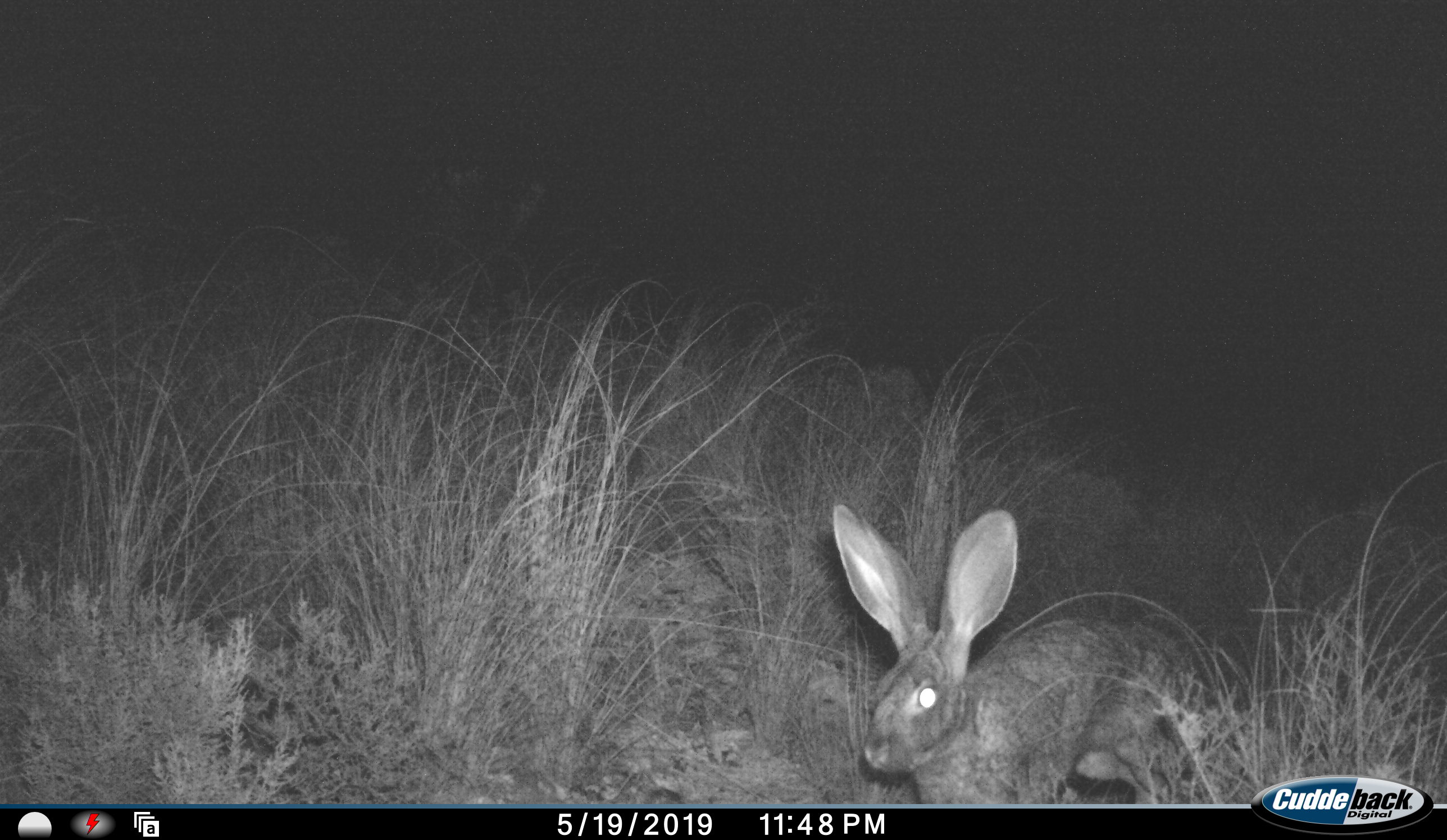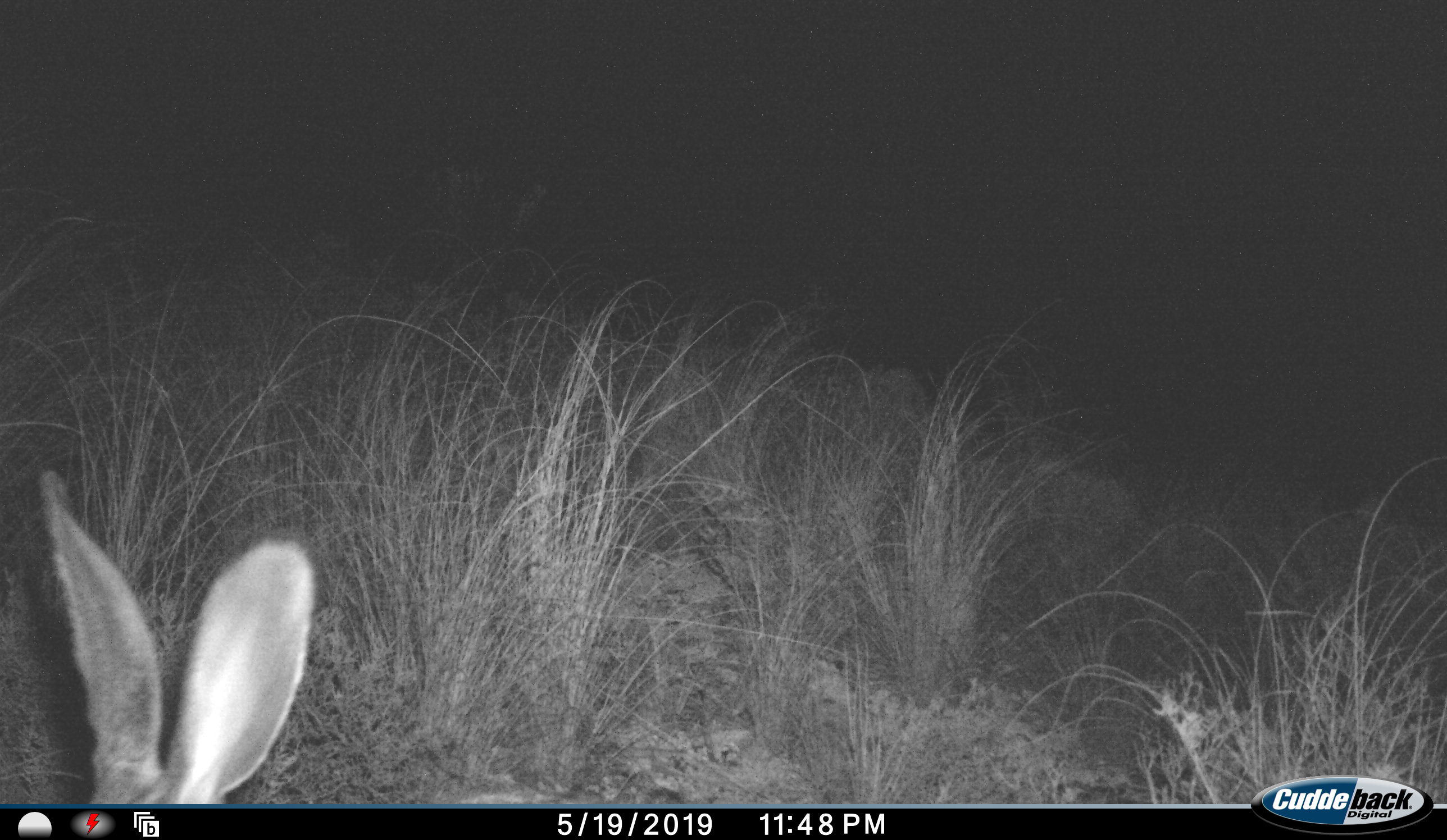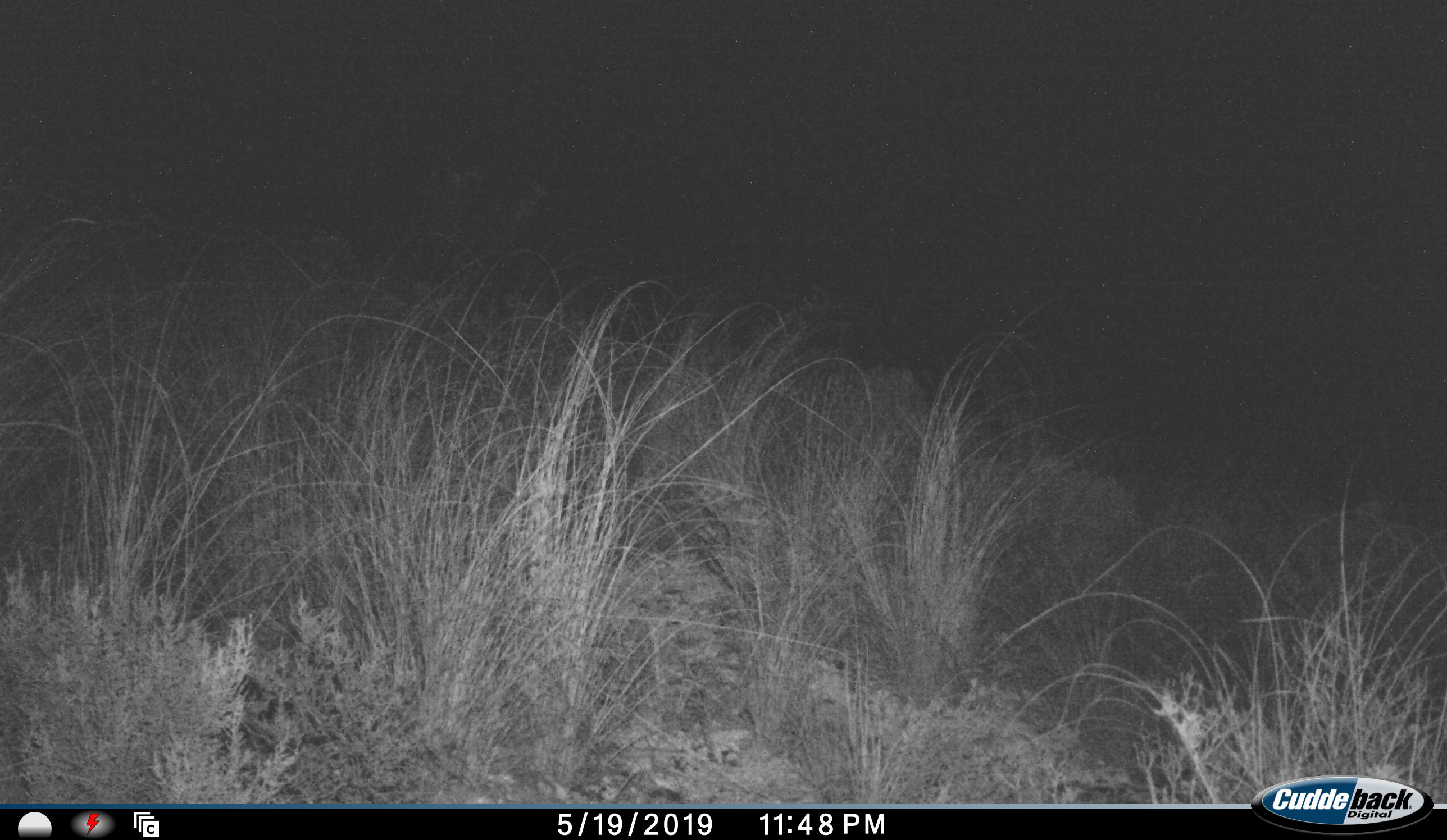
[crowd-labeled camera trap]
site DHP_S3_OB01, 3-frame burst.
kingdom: Animalia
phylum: Chordata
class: Mammalia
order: Lagomorpha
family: Leporidae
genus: Lepus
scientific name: Lepus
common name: hare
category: hareunknown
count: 1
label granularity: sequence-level